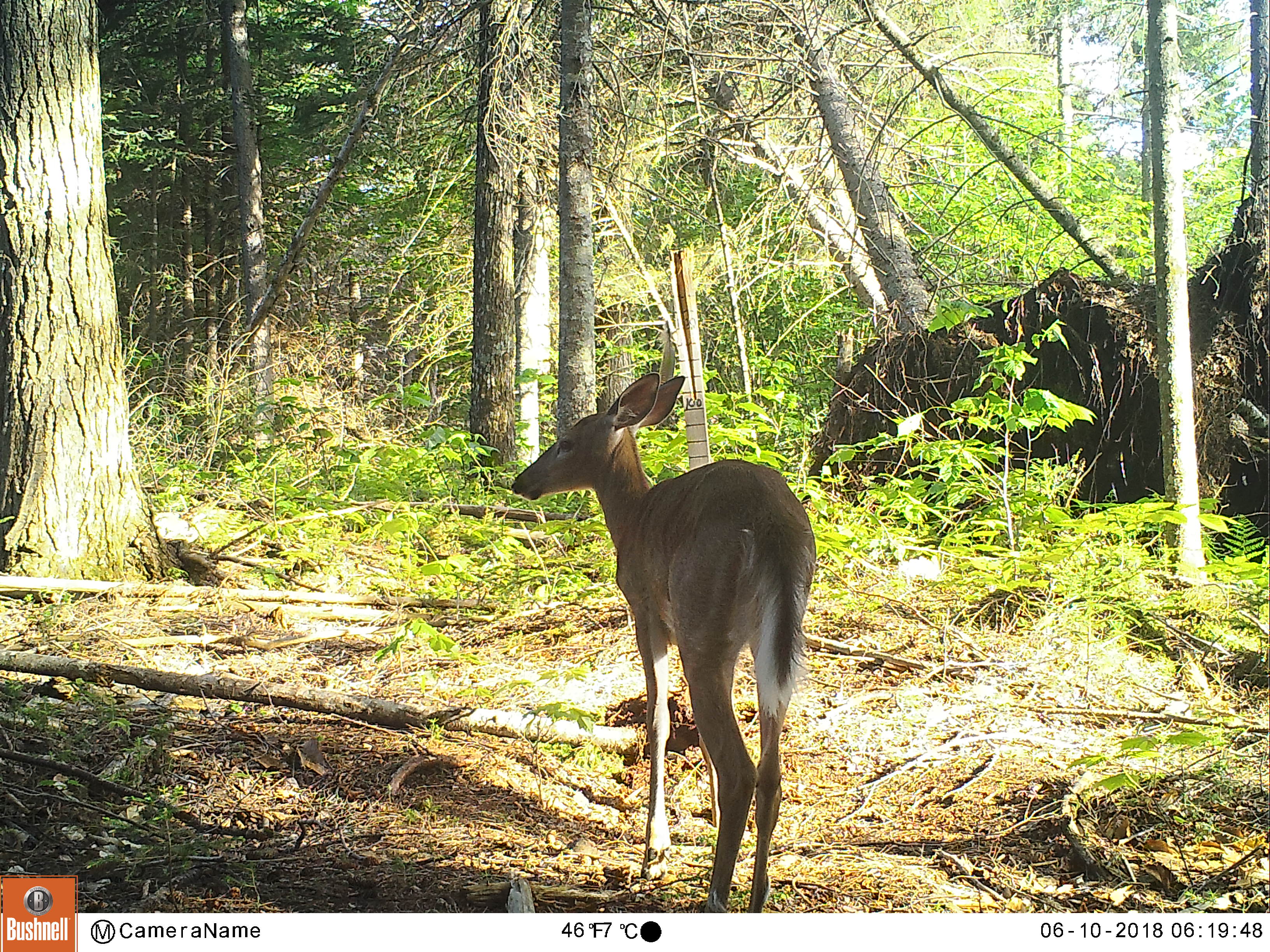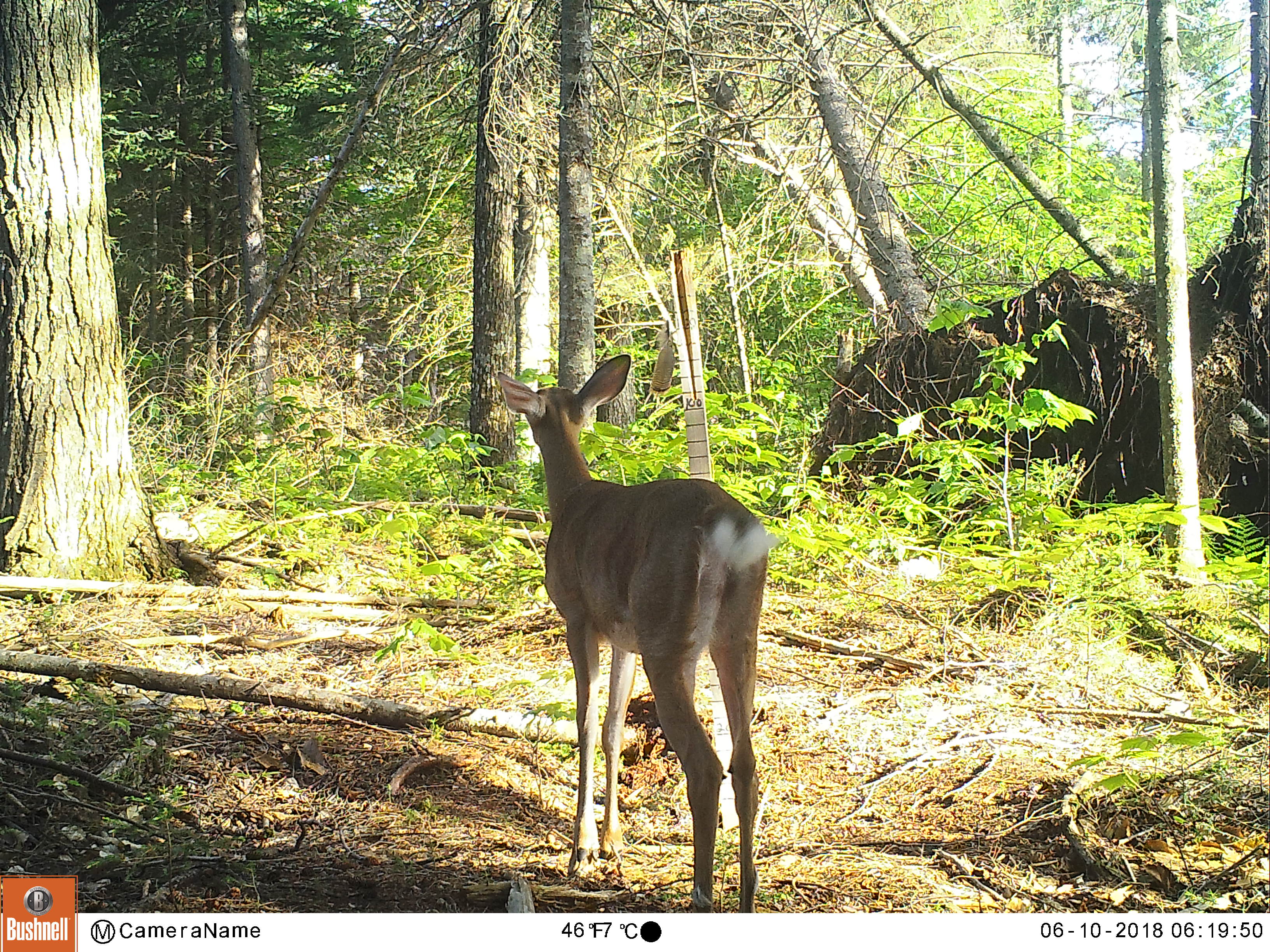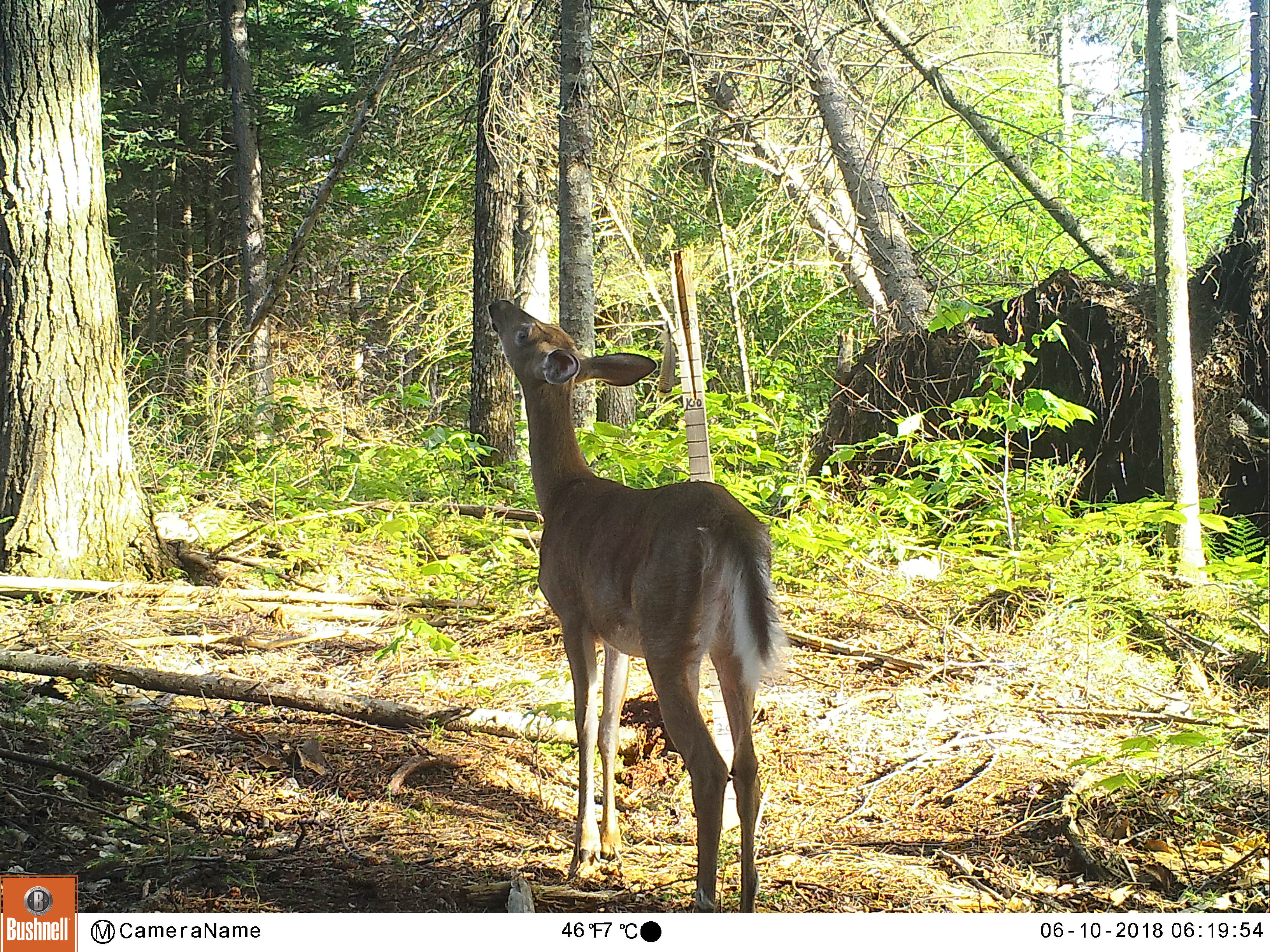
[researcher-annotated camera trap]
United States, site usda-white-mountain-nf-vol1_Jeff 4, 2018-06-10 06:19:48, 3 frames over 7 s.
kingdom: Animalia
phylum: Chordata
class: Mammalia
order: Artiodactyla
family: Cervidae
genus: Odocoileus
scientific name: Odocoileus virginianus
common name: white-tailed deer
White-tailed deer (Odocoileus virginianus).